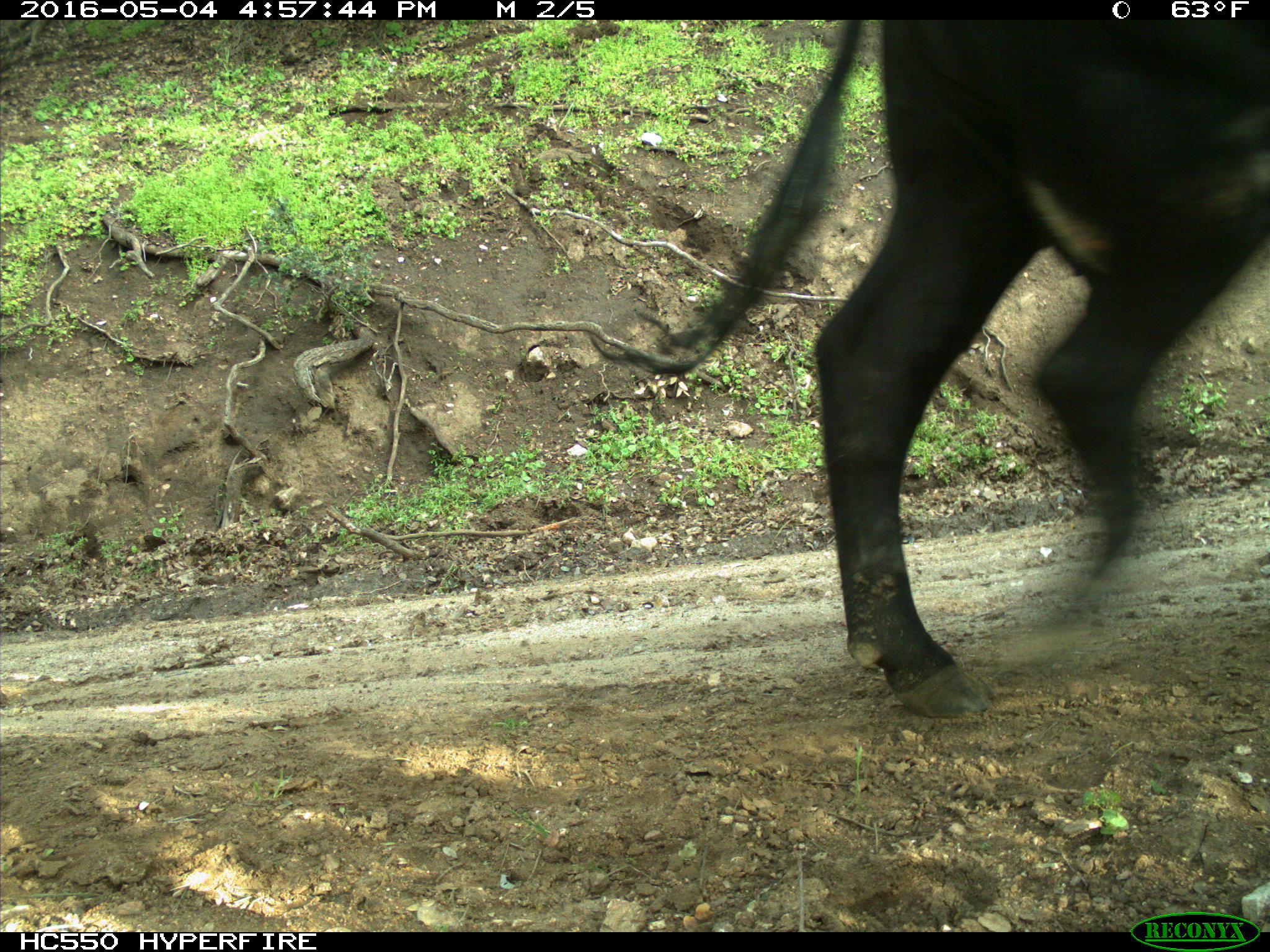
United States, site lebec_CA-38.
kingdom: Animalia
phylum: Chordata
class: Mammalia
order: Artiodactyla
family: Bovidae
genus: Bos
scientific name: Bos taurus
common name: domestic cow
Bos taurus (domestic cow).